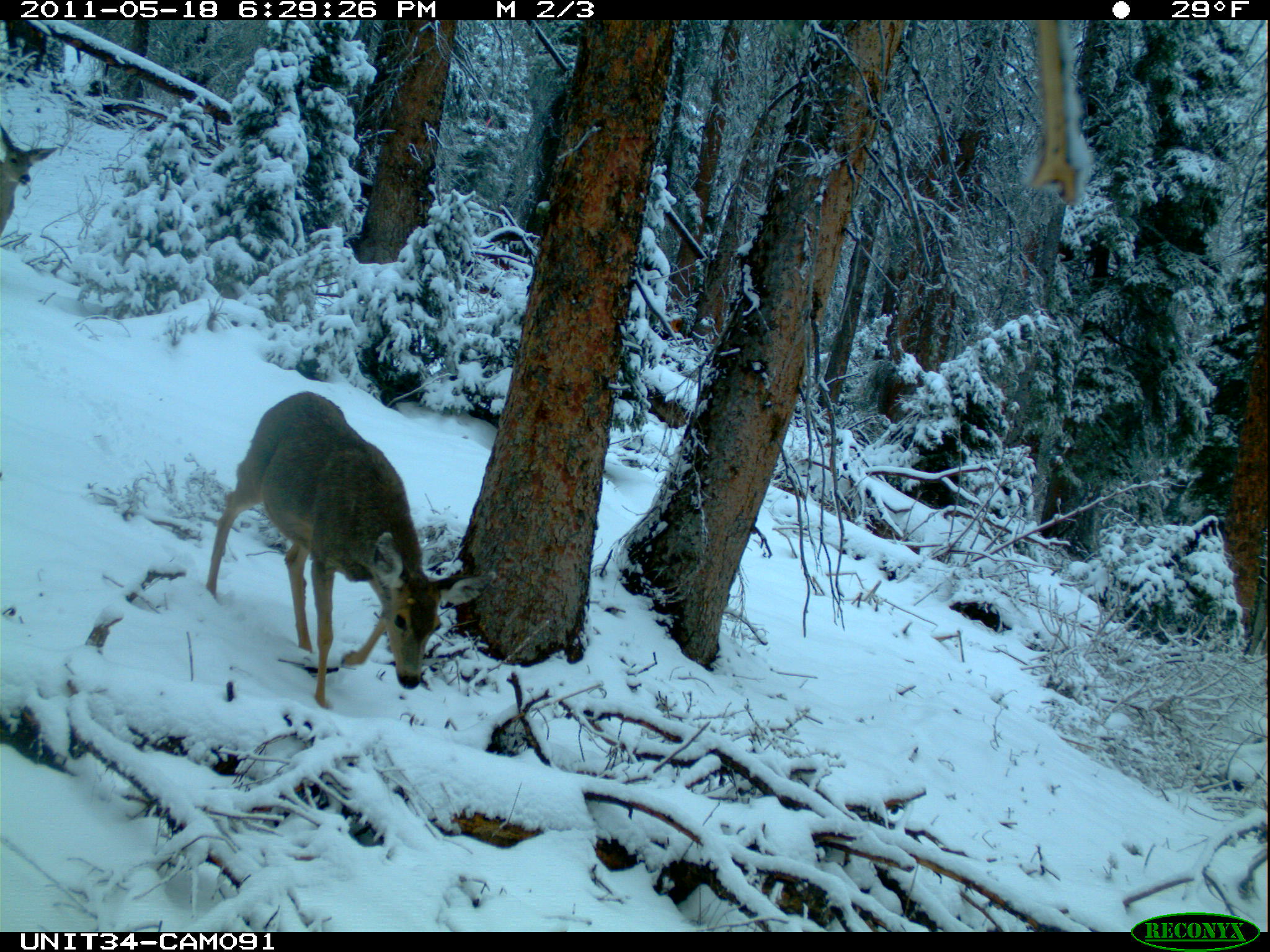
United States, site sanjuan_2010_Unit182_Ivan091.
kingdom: Animalia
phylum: Chordata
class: Mammalia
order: Artiodactyla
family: Cervidae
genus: Odocoileus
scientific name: Odocoileus hemionus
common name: mule deer